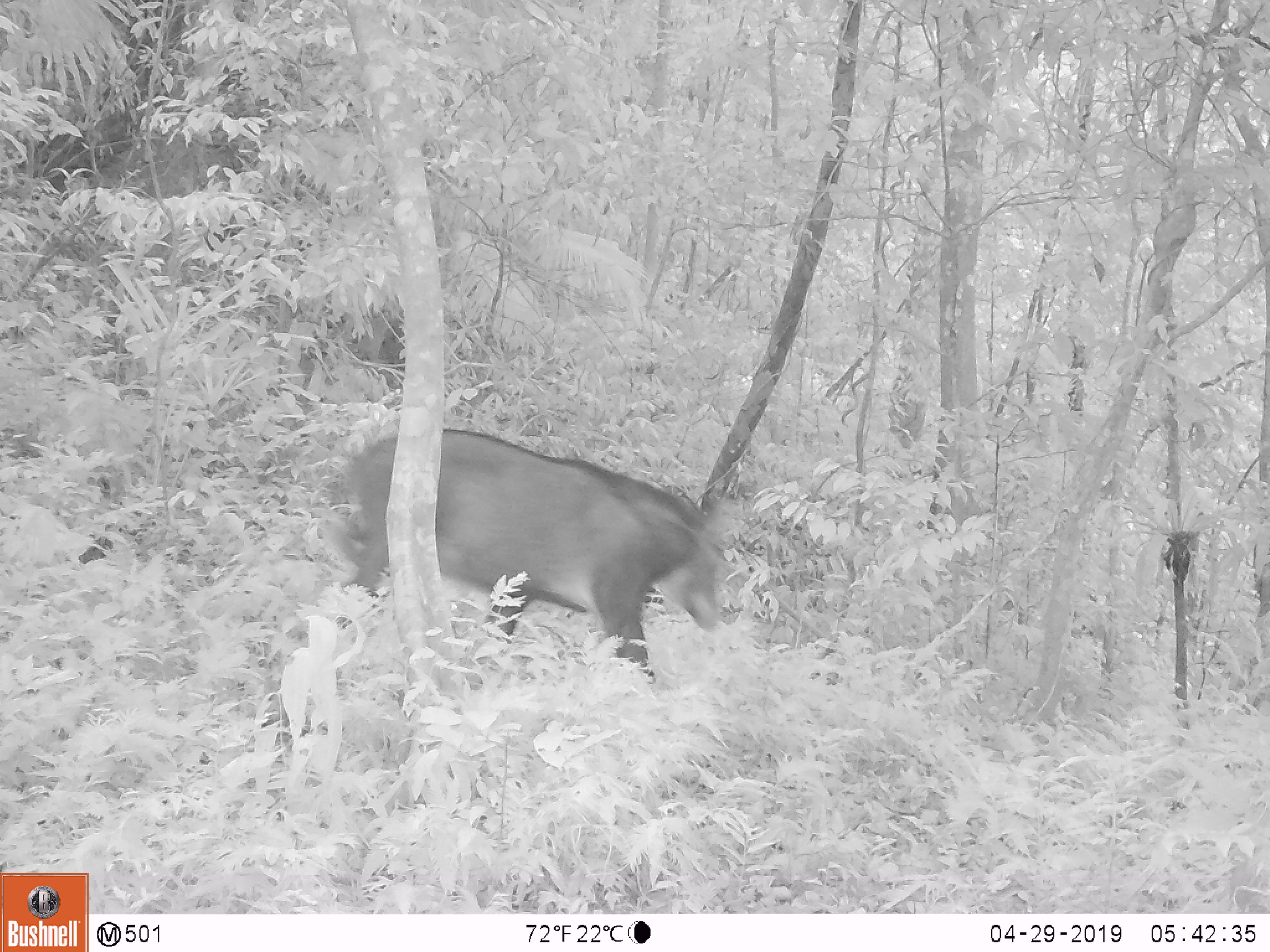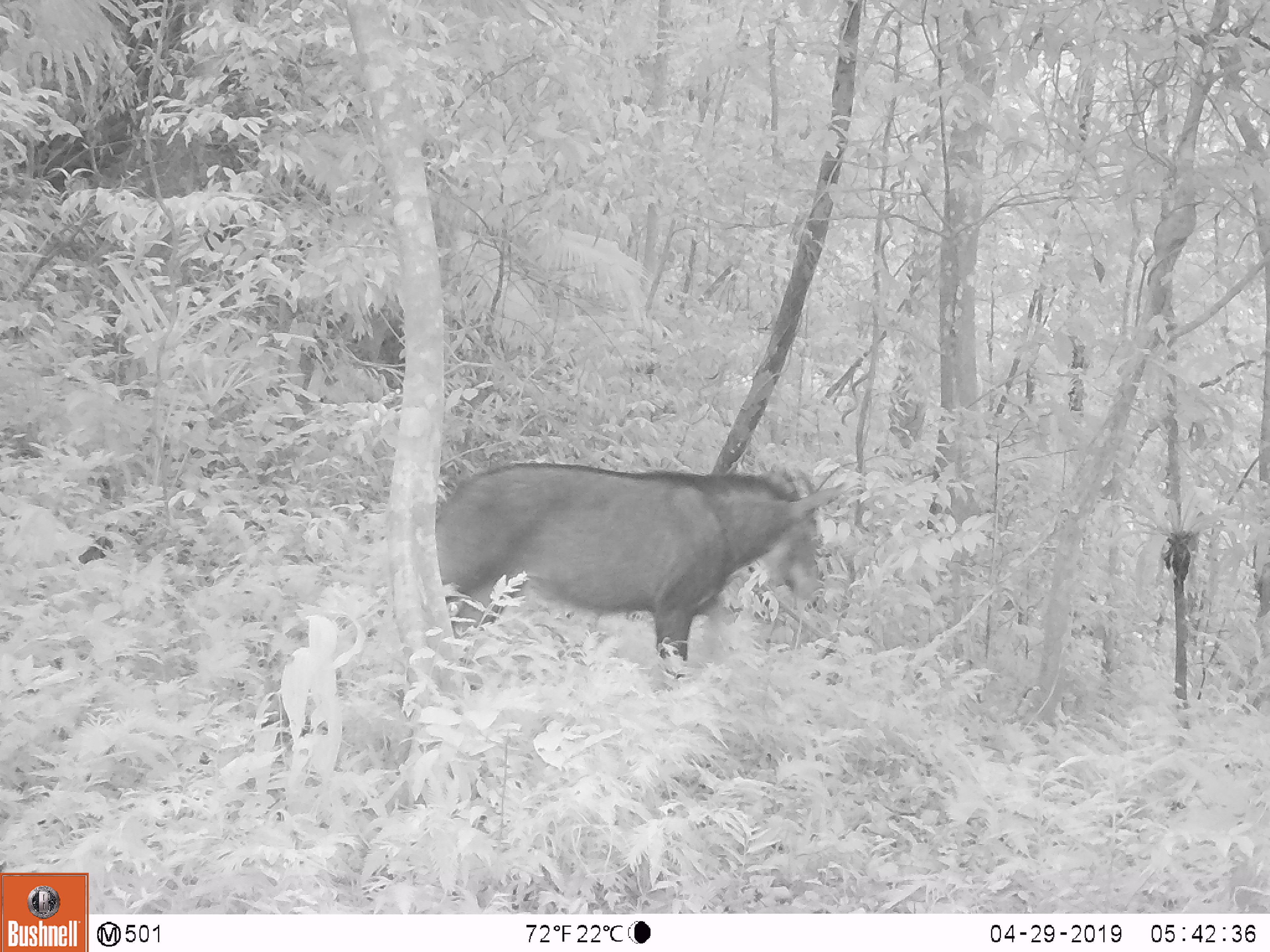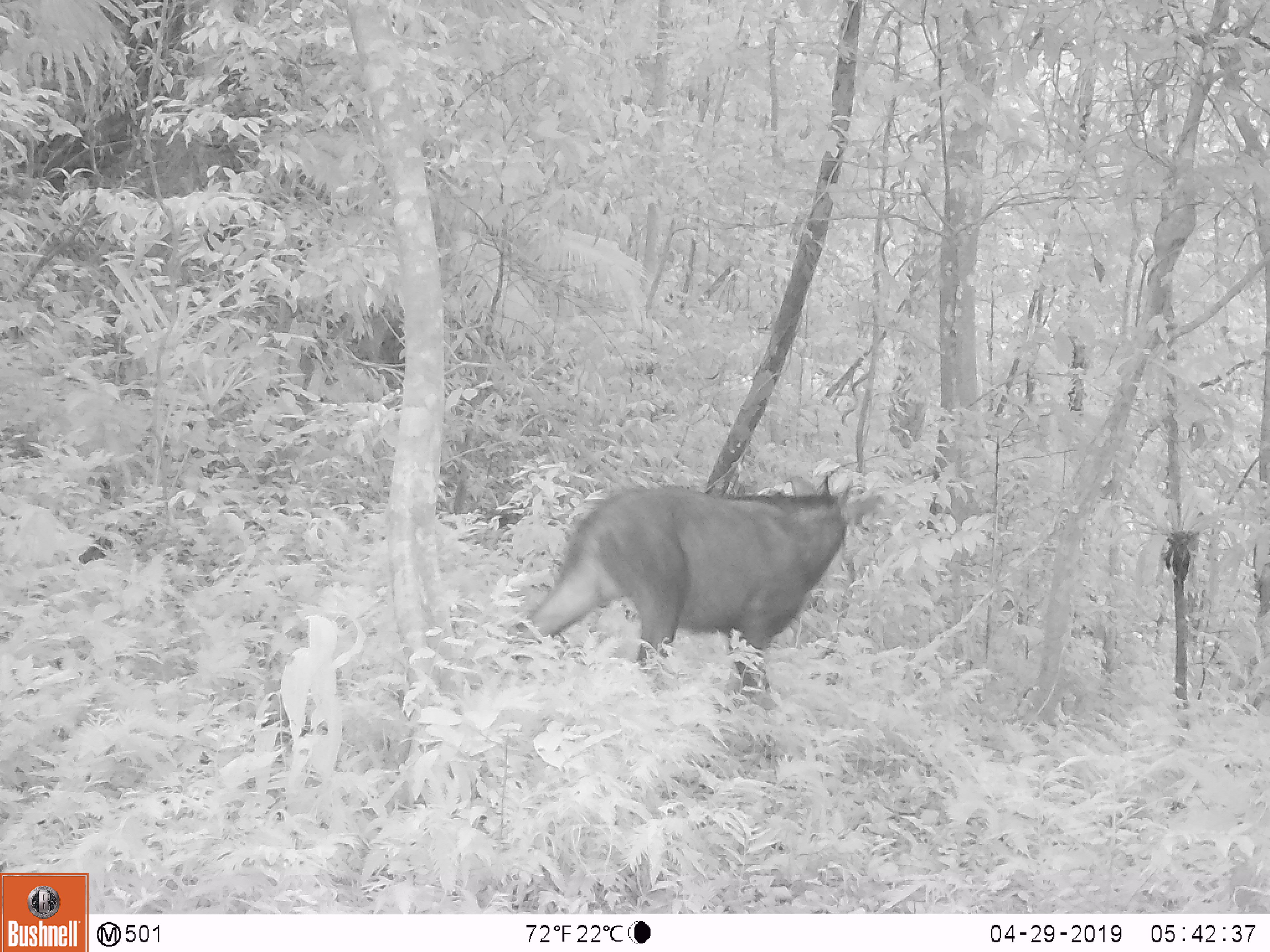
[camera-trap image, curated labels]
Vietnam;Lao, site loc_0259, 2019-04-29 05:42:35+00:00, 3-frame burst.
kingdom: Animalia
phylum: Chordata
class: Mammalia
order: Artiodactyla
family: Bovidae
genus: Capricornis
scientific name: Capricornis sumatraensis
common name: chinese serow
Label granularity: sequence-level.